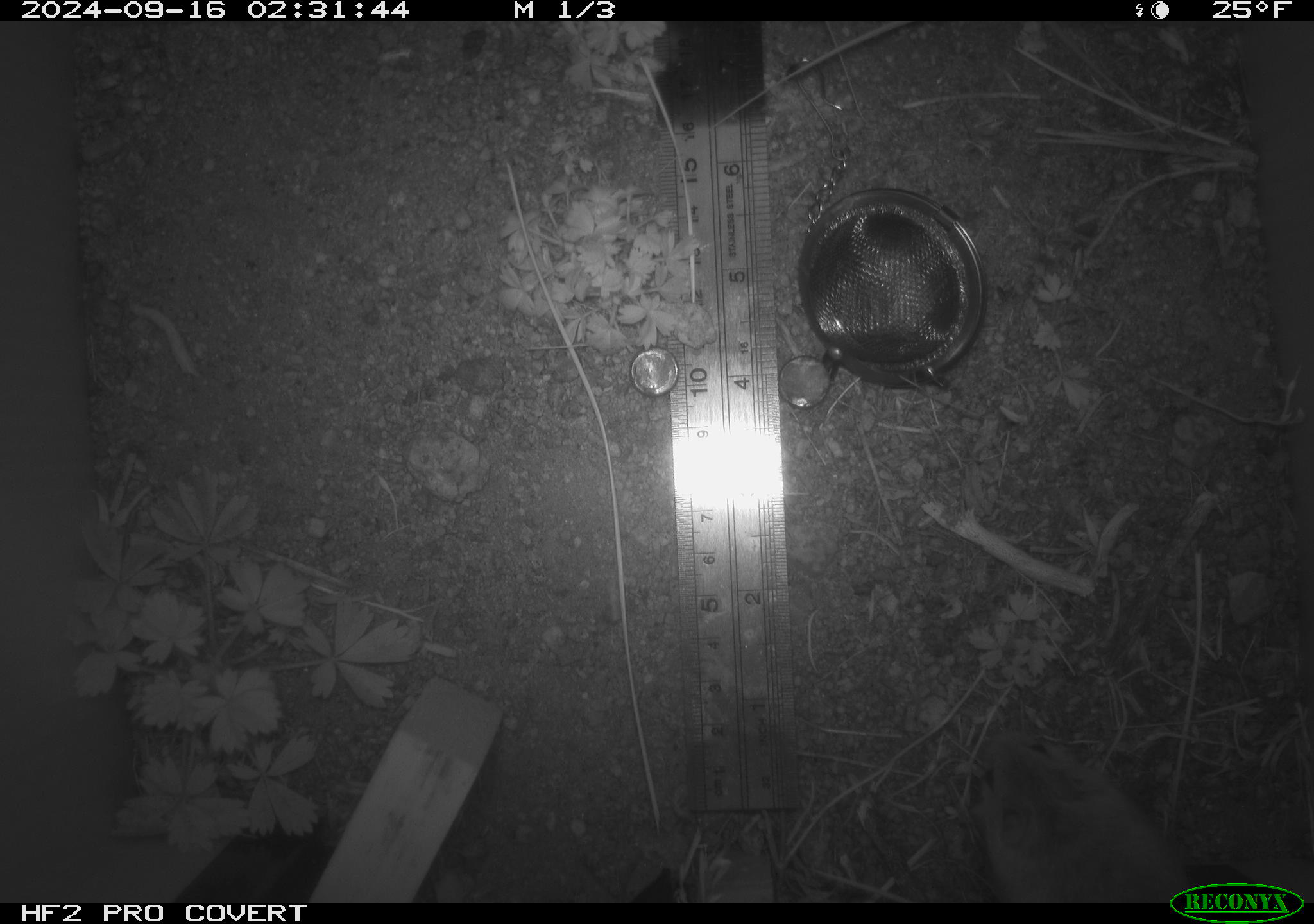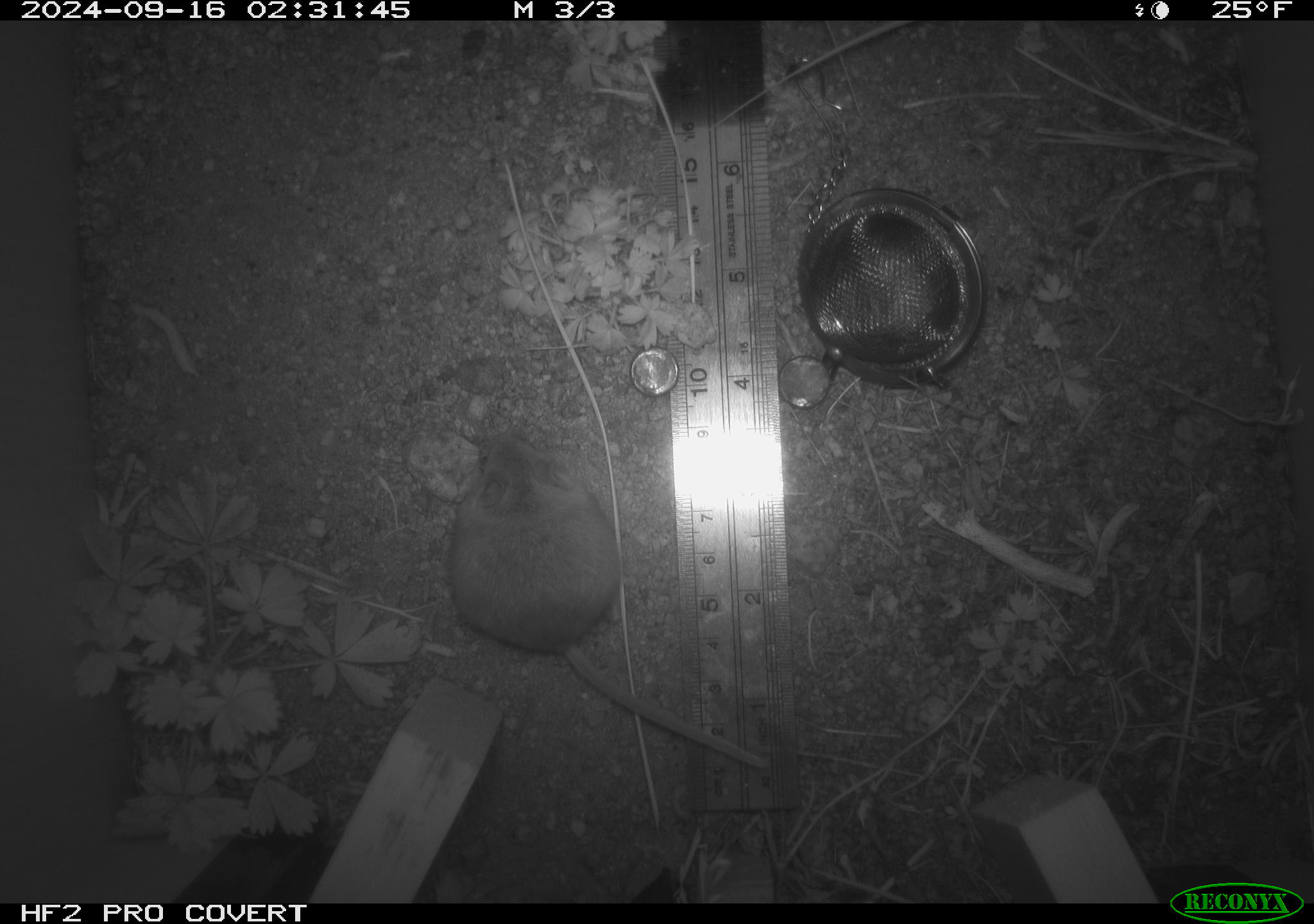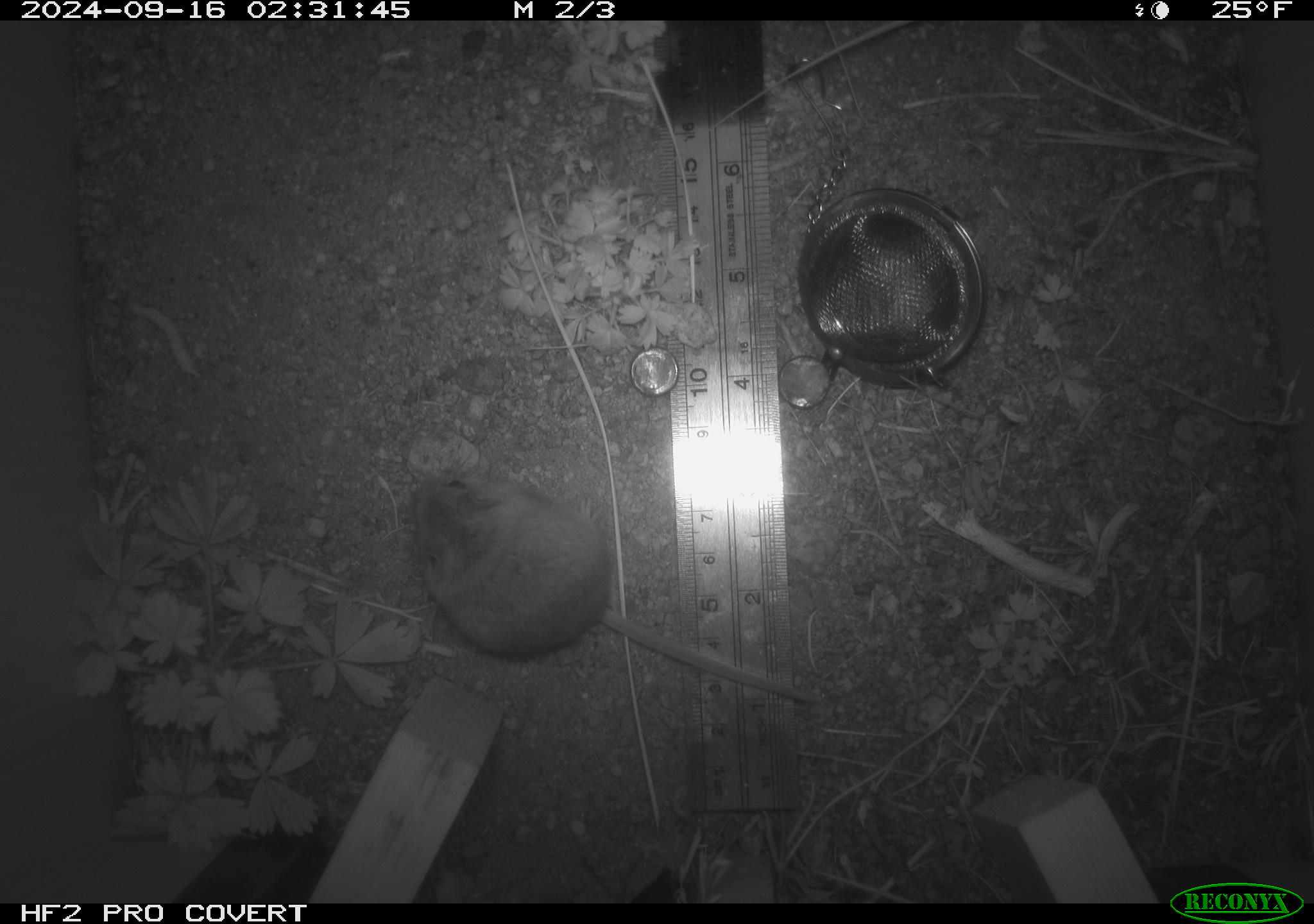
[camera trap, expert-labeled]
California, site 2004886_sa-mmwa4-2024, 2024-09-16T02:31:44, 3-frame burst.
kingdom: Animalia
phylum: Chordata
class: Mammalia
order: Rodentia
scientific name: Rodentia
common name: mouse species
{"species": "mouse species (Rodentia)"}